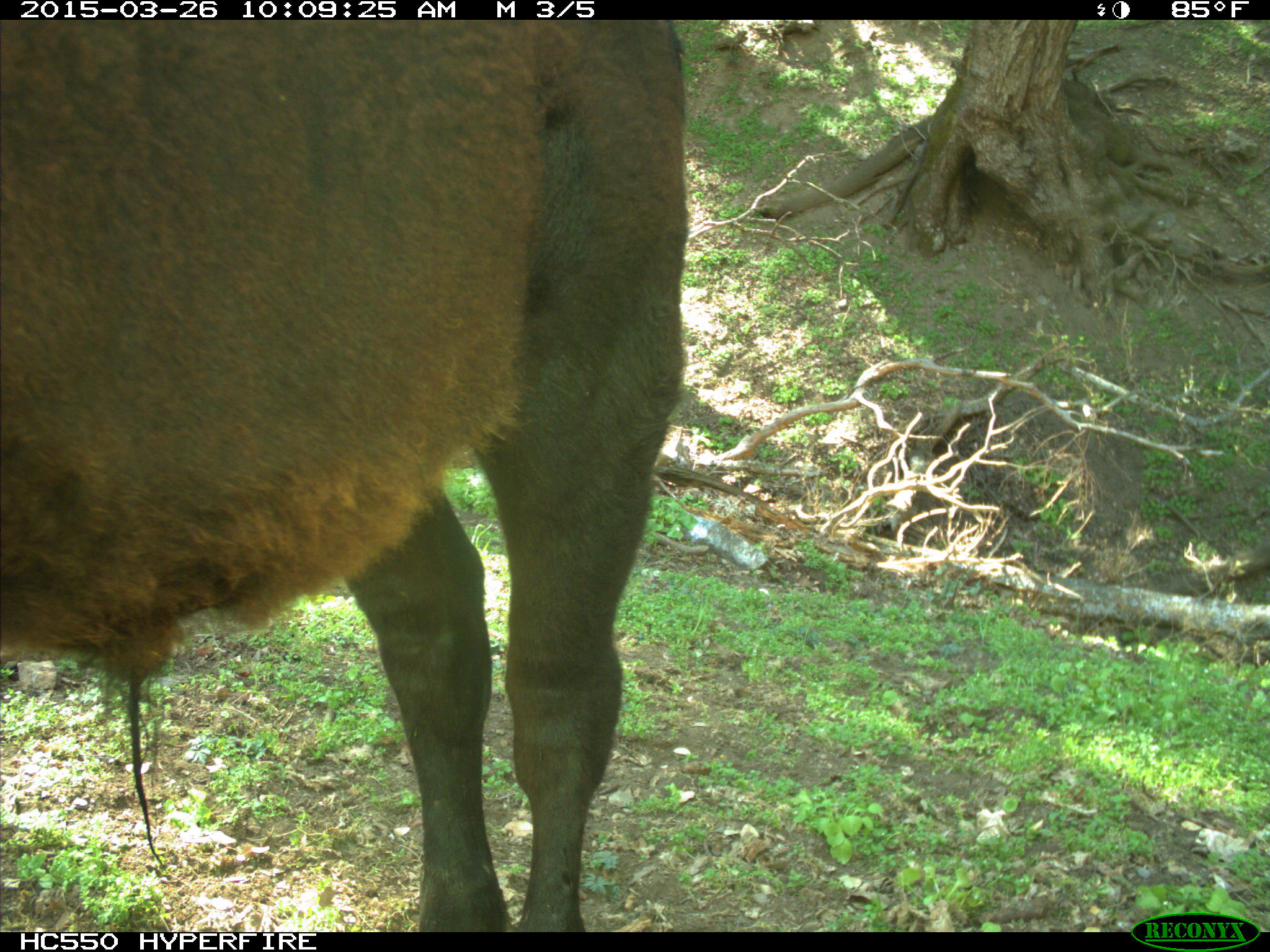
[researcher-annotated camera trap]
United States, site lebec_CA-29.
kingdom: Animalia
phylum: Chordata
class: Mammalia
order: Artiodactyla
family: Bovidae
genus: Bos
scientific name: Bos taurus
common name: domestic cow